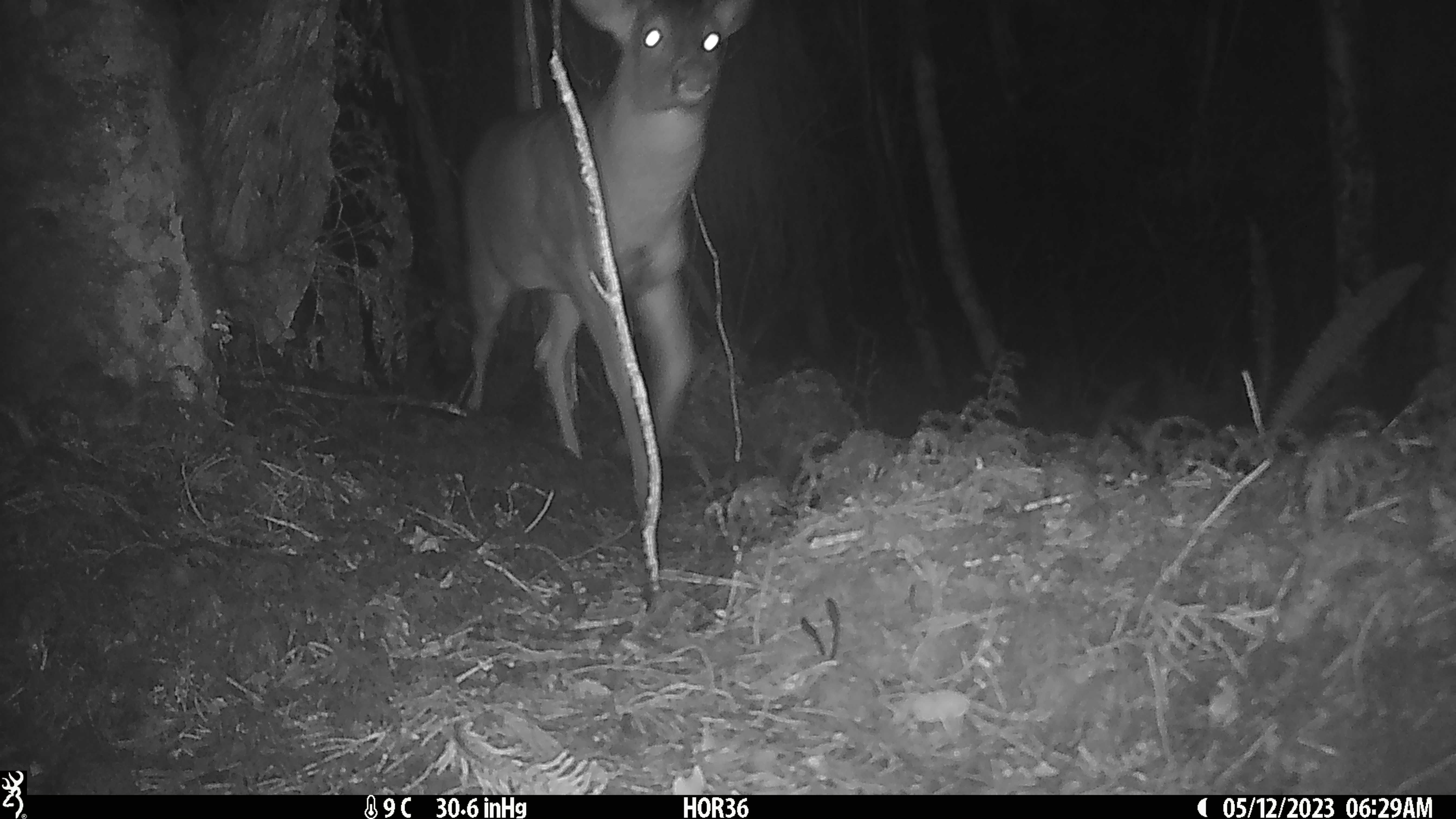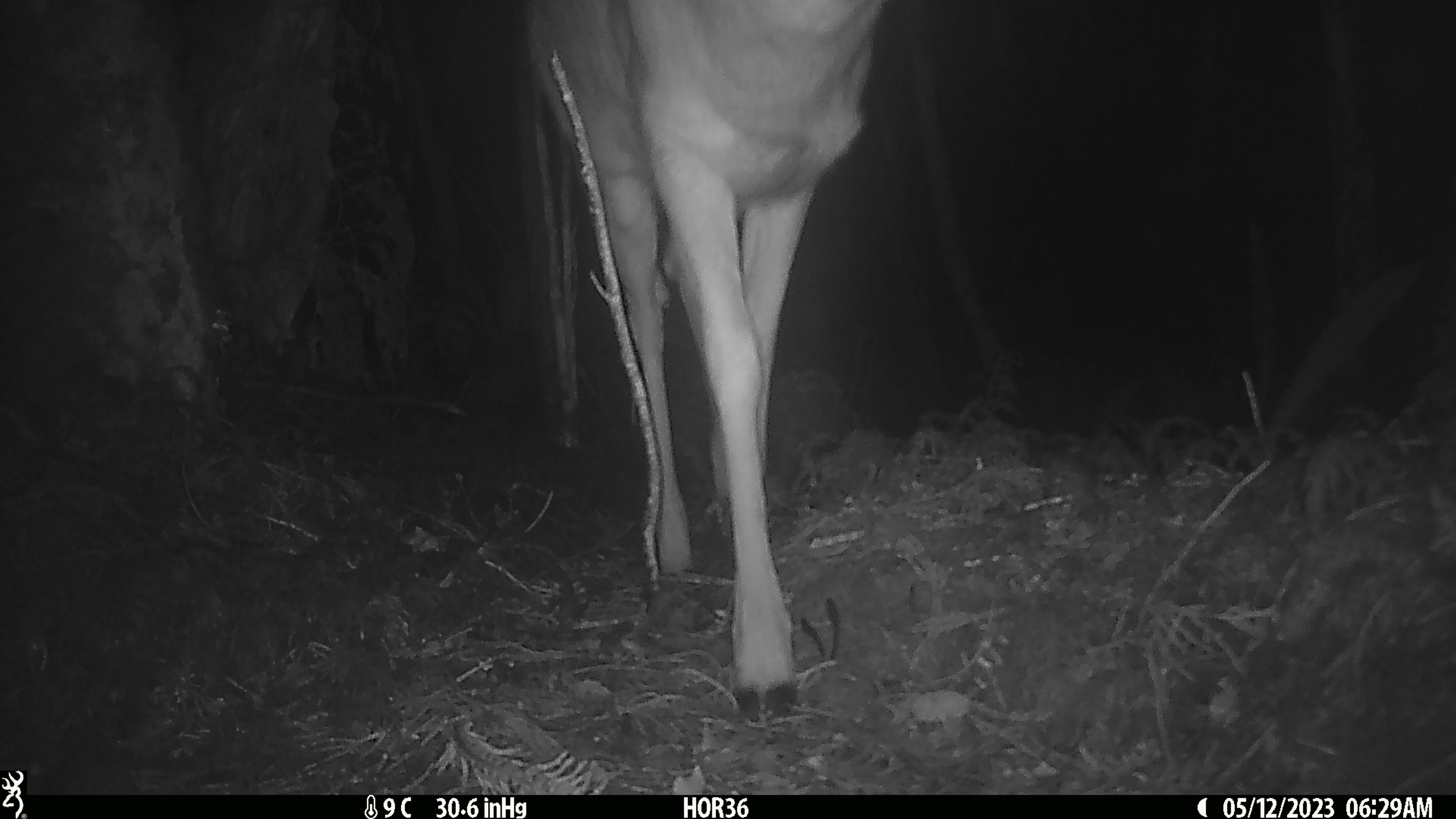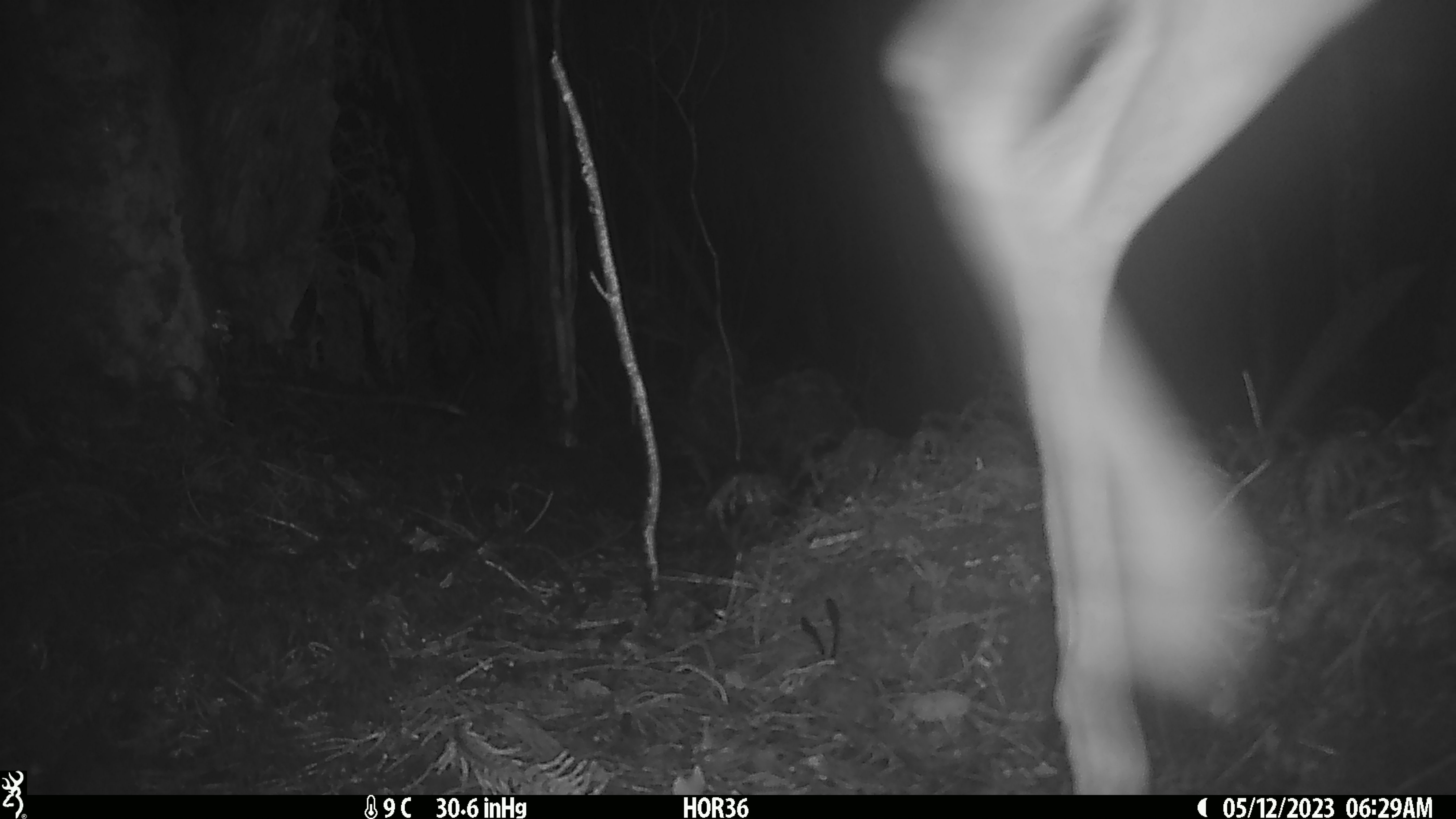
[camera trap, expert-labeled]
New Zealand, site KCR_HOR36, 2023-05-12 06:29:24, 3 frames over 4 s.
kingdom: Animalia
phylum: Chordata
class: Mammalia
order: Artiodactyla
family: Cervidae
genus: Odocoileus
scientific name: Odocoileus virginianus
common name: white-tailed deer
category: white tailed deer